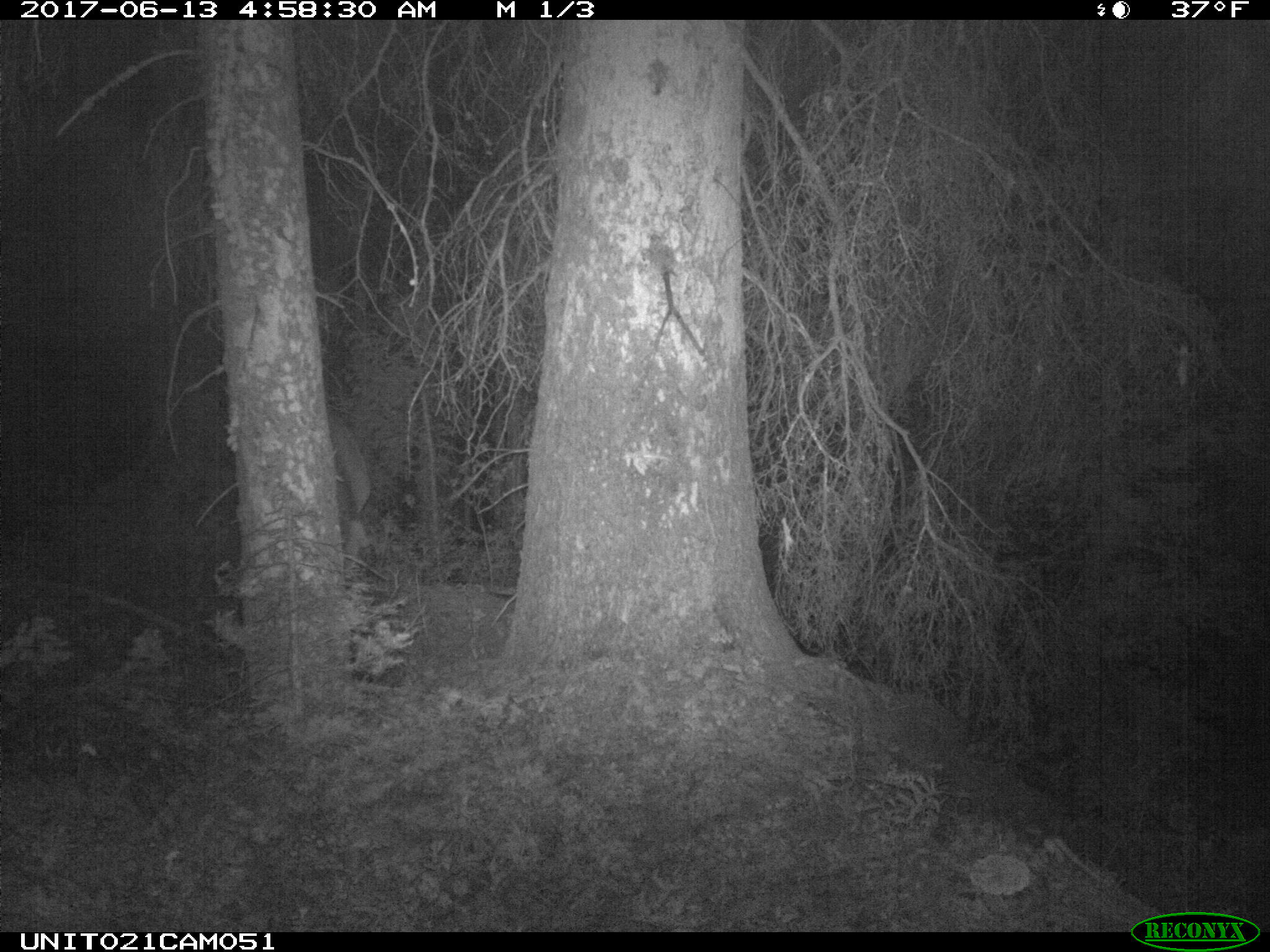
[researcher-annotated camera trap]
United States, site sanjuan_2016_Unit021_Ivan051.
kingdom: Animalia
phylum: Chordata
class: Mammalia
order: Artiodactyla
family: Cervidae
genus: Cervus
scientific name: Cervus elaphus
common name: red deer